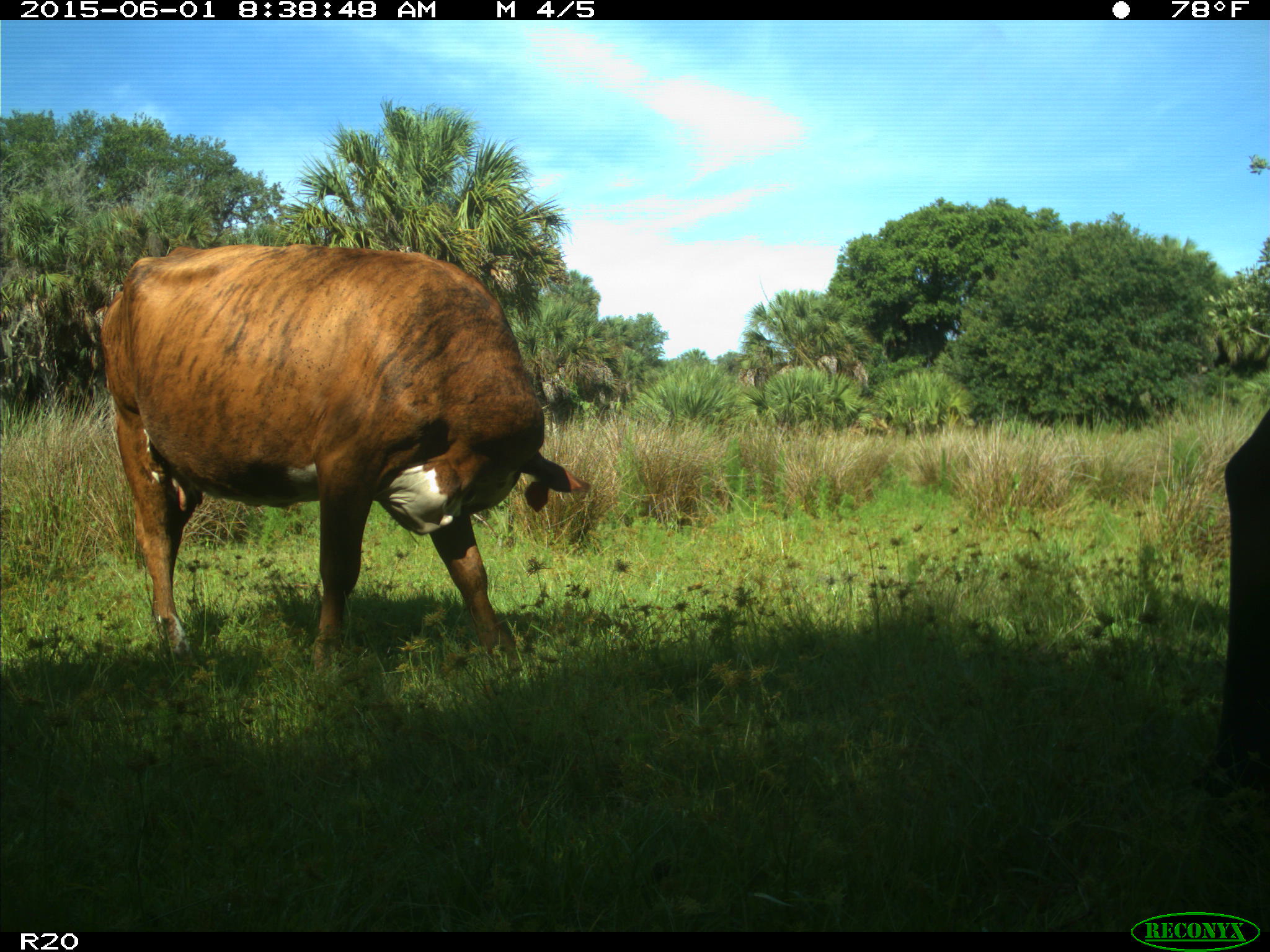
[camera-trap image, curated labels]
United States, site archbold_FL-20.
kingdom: Animalia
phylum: Chordata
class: Mammalia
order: Artiodactyla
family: Bovidae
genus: Bos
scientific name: Bos taurus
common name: domestic cow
Bos taurus (domestic cow).